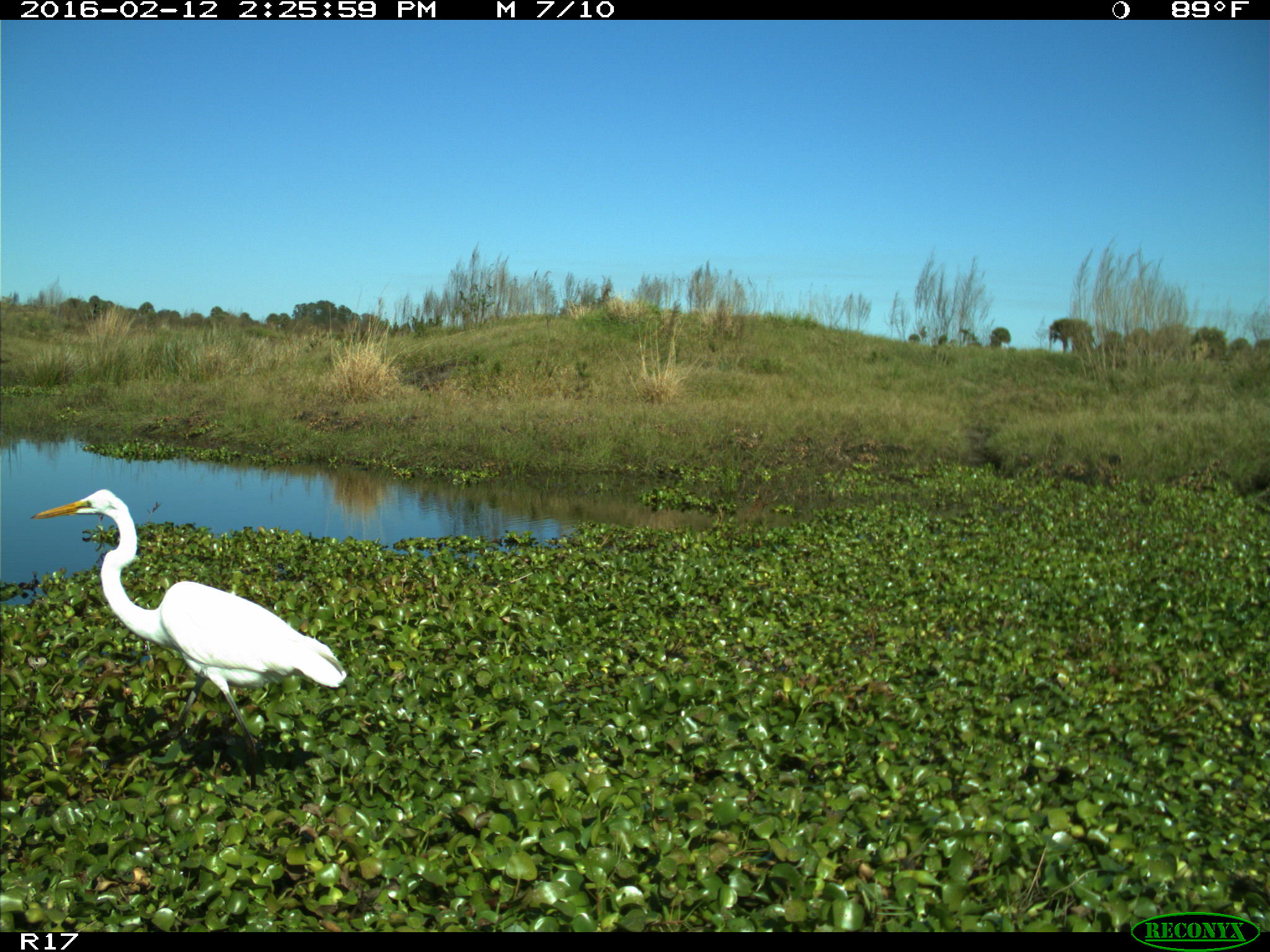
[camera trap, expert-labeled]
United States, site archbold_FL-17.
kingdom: Animalia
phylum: Chordata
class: Aves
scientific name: Aves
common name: birds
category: unidentified bird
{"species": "unidentified bird (birds) (Aves)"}